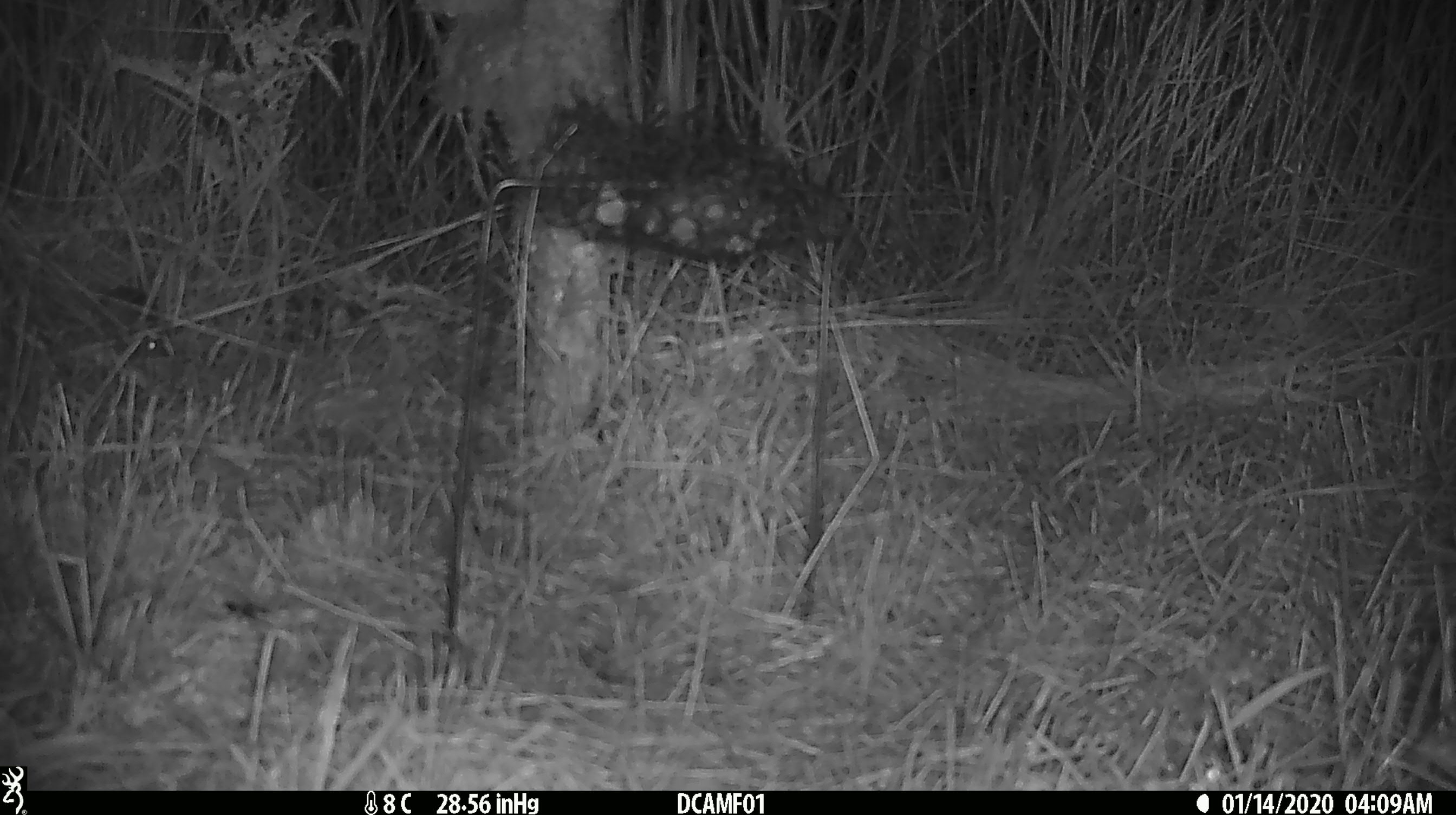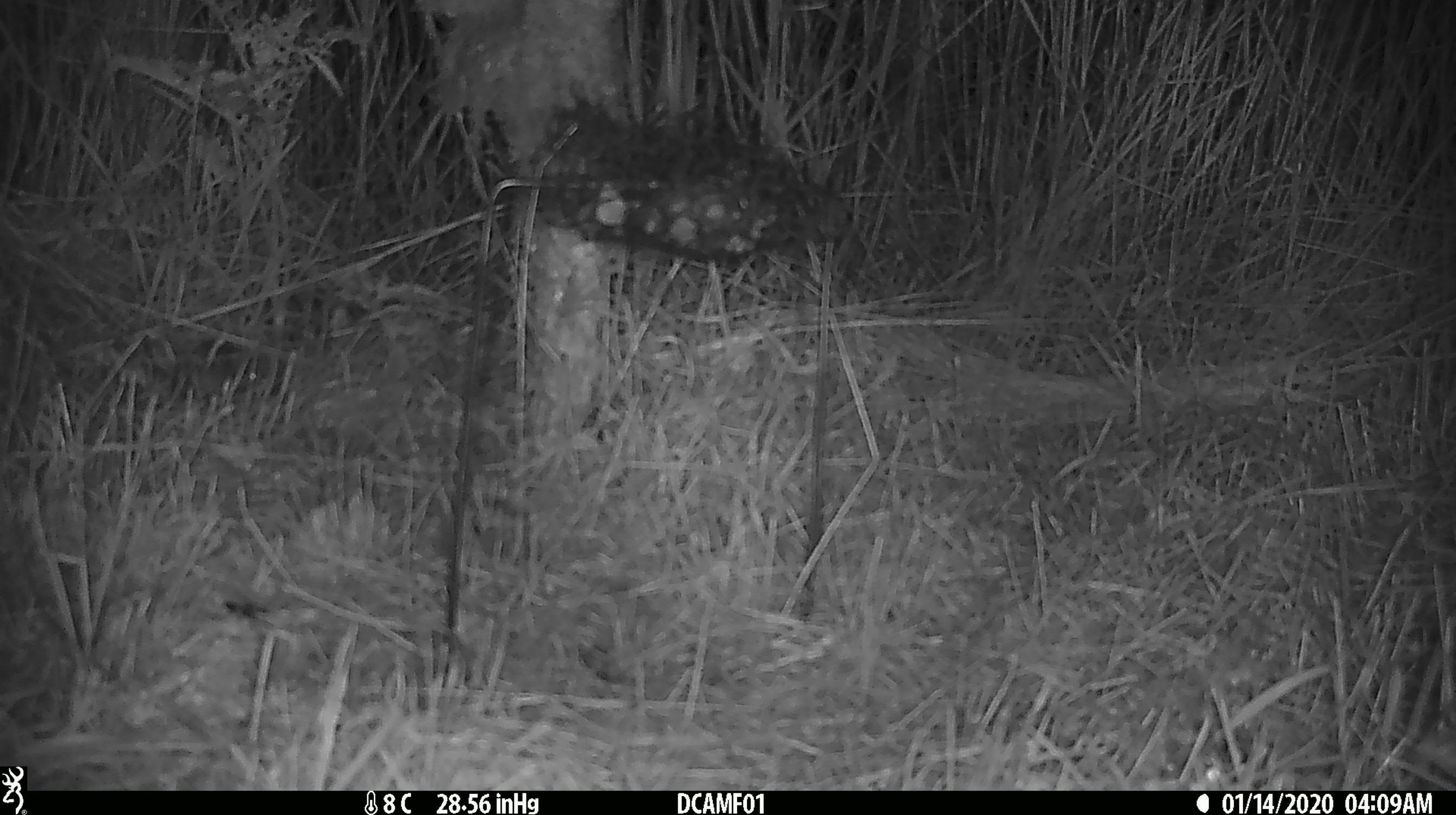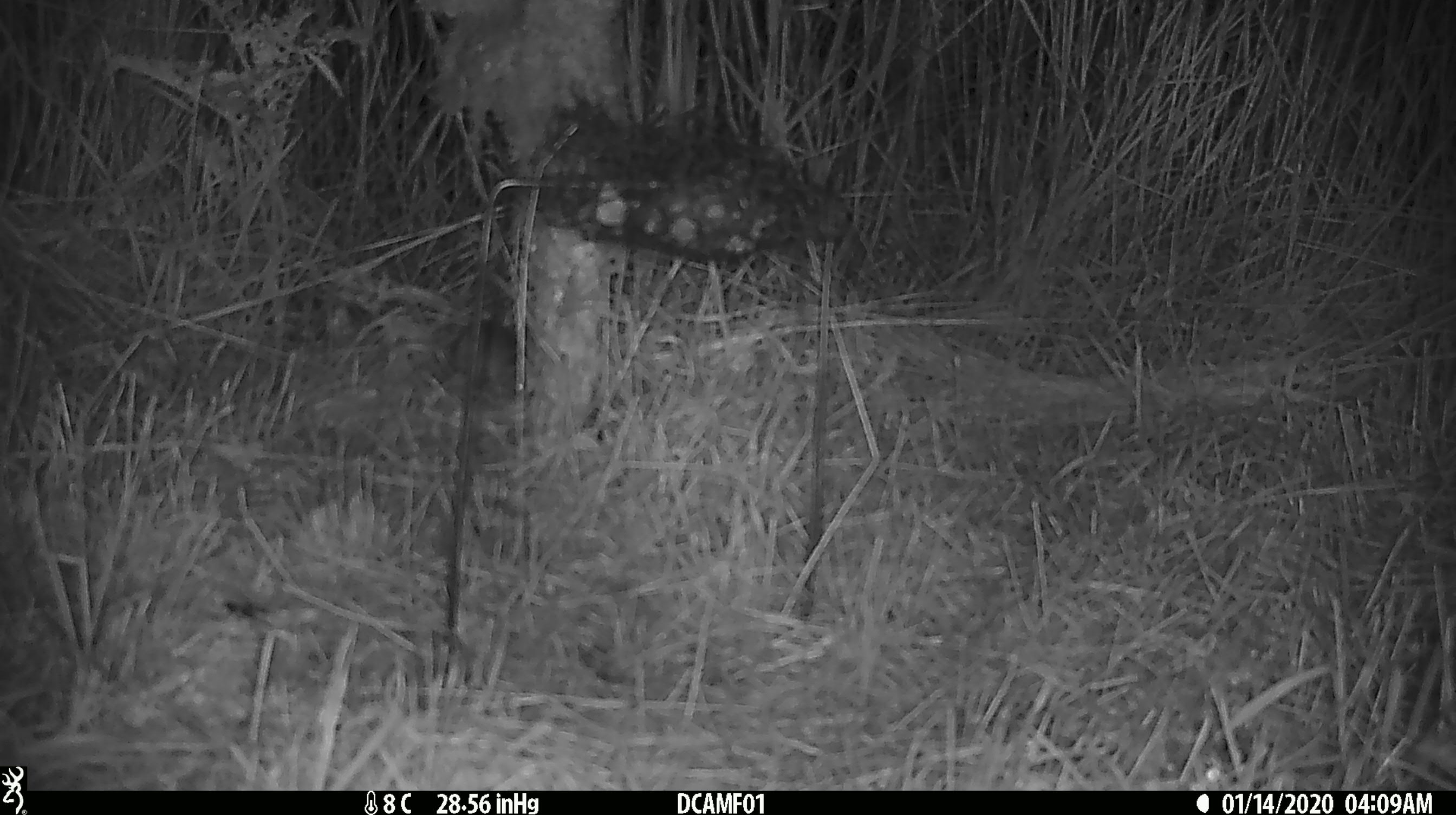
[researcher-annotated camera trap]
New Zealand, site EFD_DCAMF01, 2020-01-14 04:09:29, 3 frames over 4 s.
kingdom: Animalia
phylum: Chordata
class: Mammalia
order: Rodentia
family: Muridae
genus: Mus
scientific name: Mus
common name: mouse